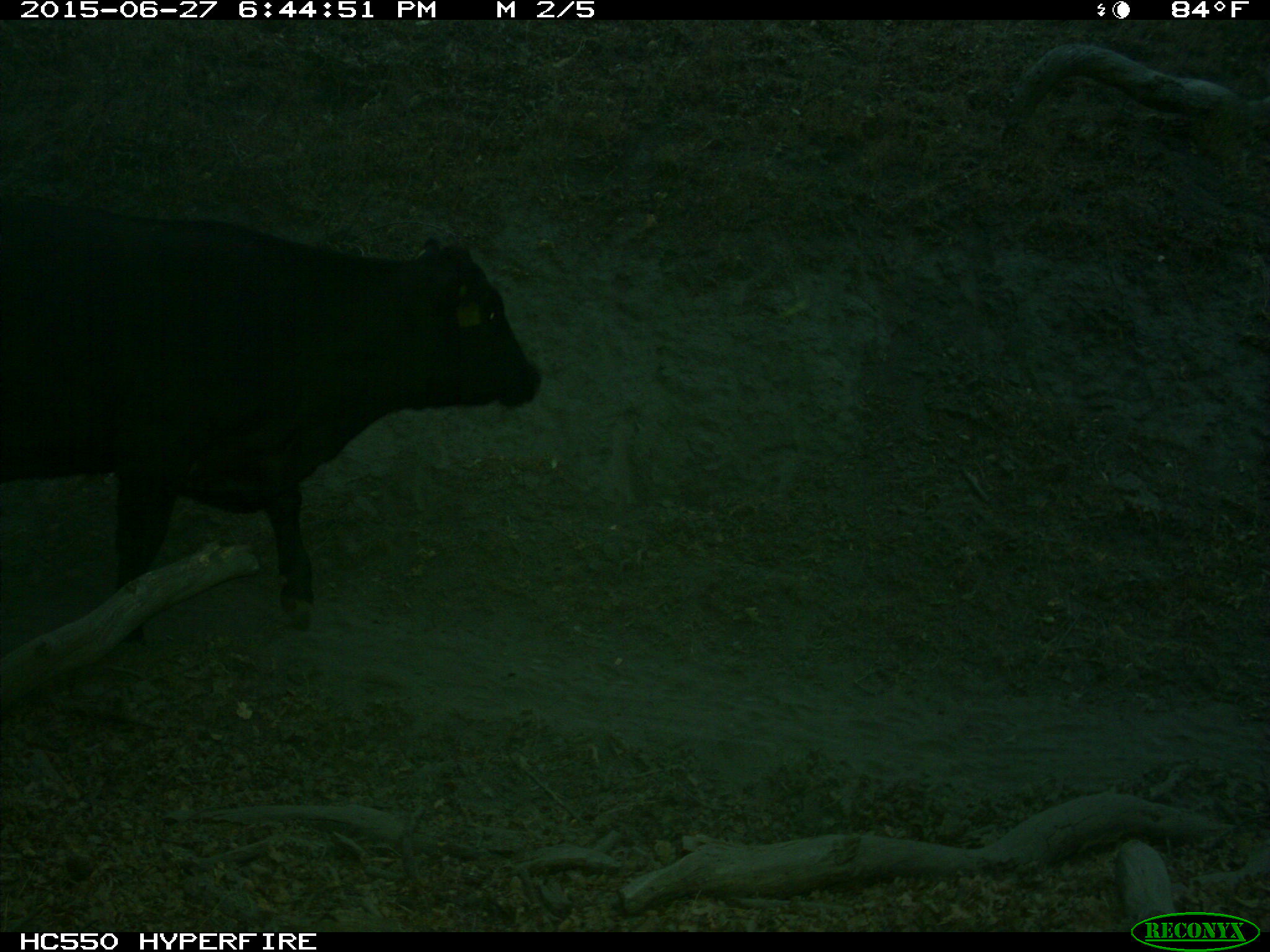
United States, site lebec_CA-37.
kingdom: Animalia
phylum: Chordata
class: Mammalia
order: Artiodactyla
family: Bovidae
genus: Bos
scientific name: Bos taurus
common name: domestic cow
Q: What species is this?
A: Bos taurus (domestic cow).